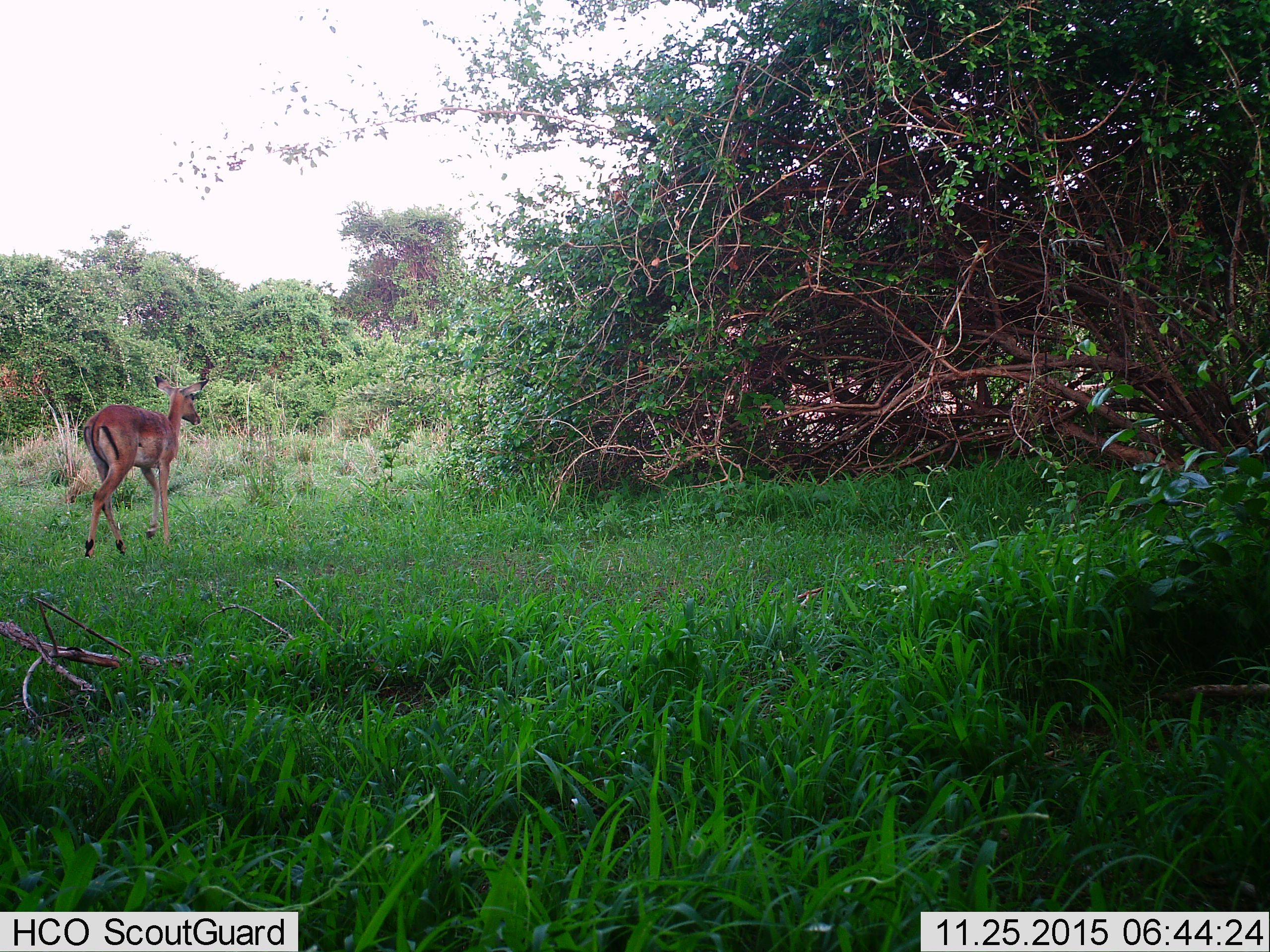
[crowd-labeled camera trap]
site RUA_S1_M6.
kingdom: Animalia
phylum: Chordata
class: Mammalia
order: Artiodactyla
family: Bovidae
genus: Aepyceros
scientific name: Aepyceros melampus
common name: impala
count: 1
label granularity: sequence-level